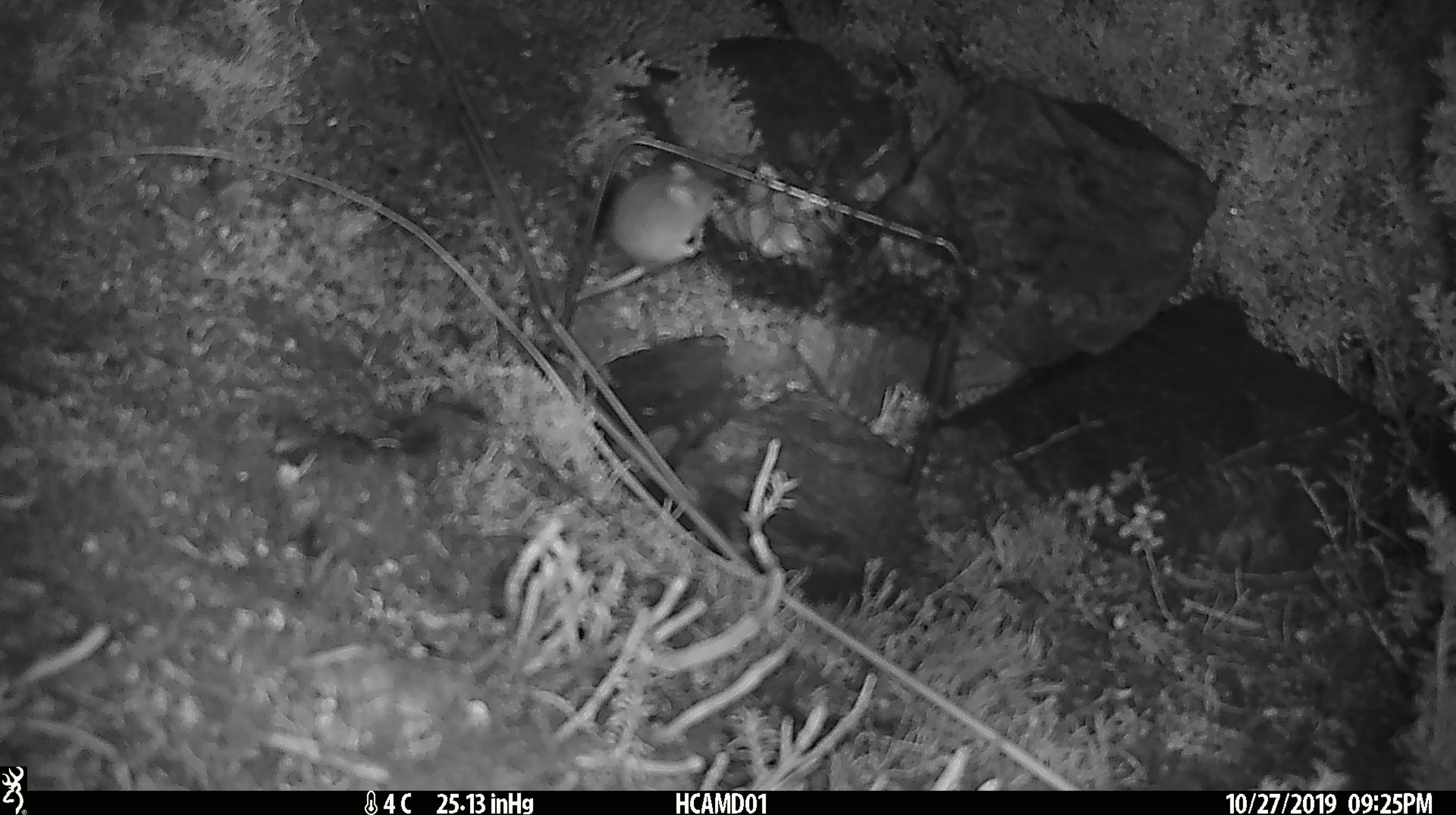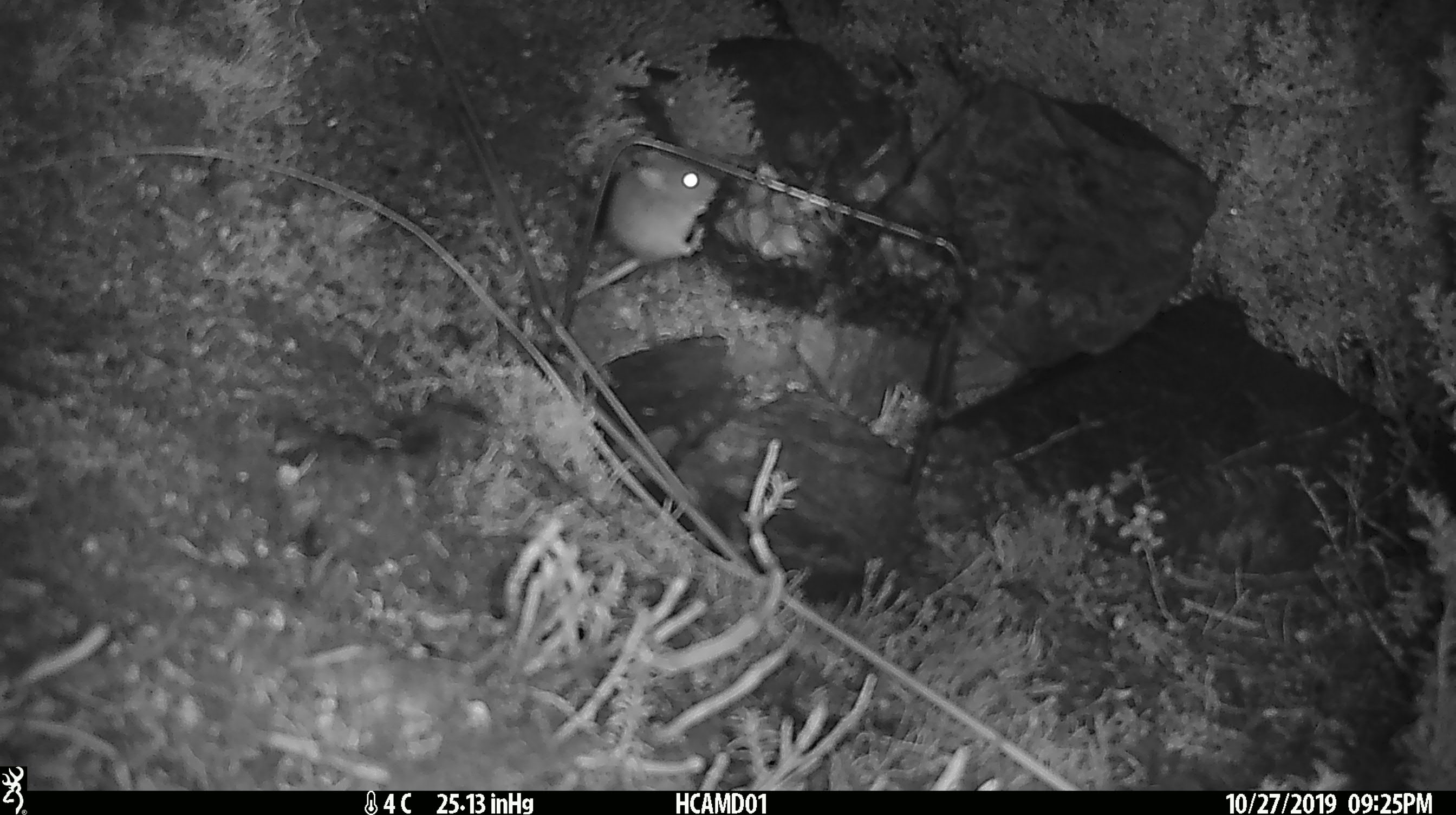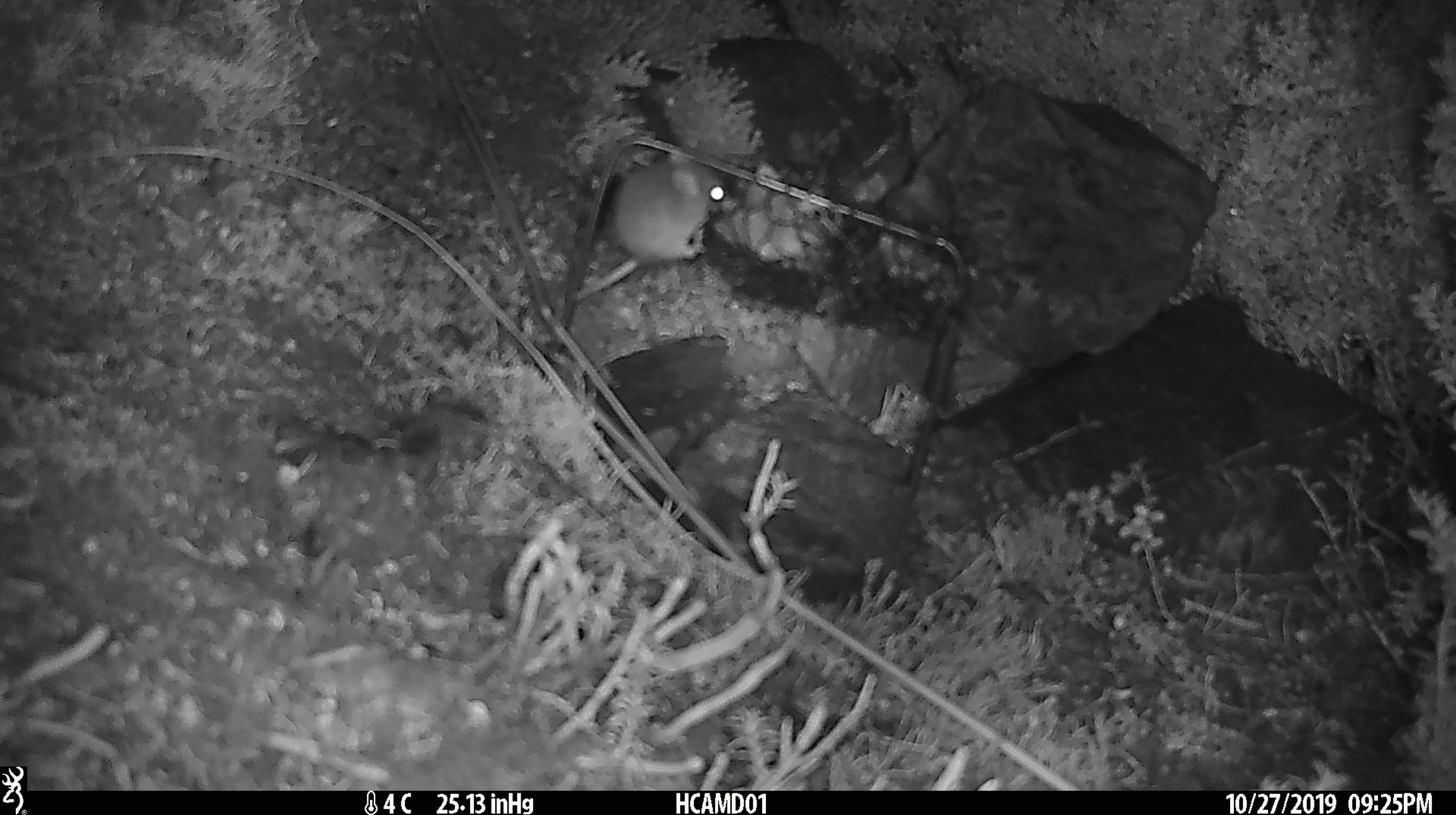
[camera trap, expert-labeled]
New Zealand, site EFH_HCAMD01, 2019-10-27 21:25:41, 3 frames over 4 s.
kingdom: Animalia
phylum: Chordata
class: Mammalia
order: Rodentia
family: Muridae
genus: Mus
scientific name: Mus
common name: mouse